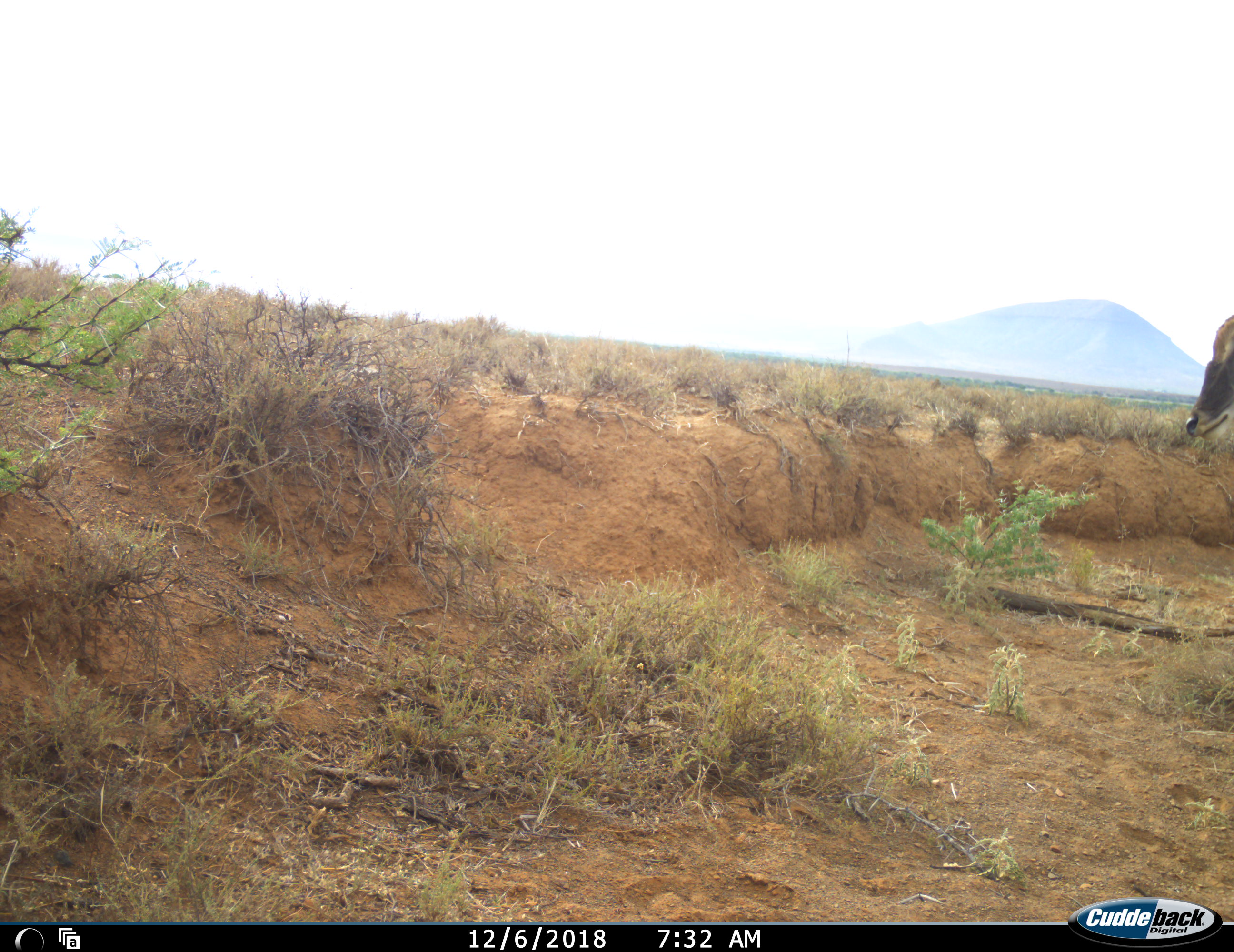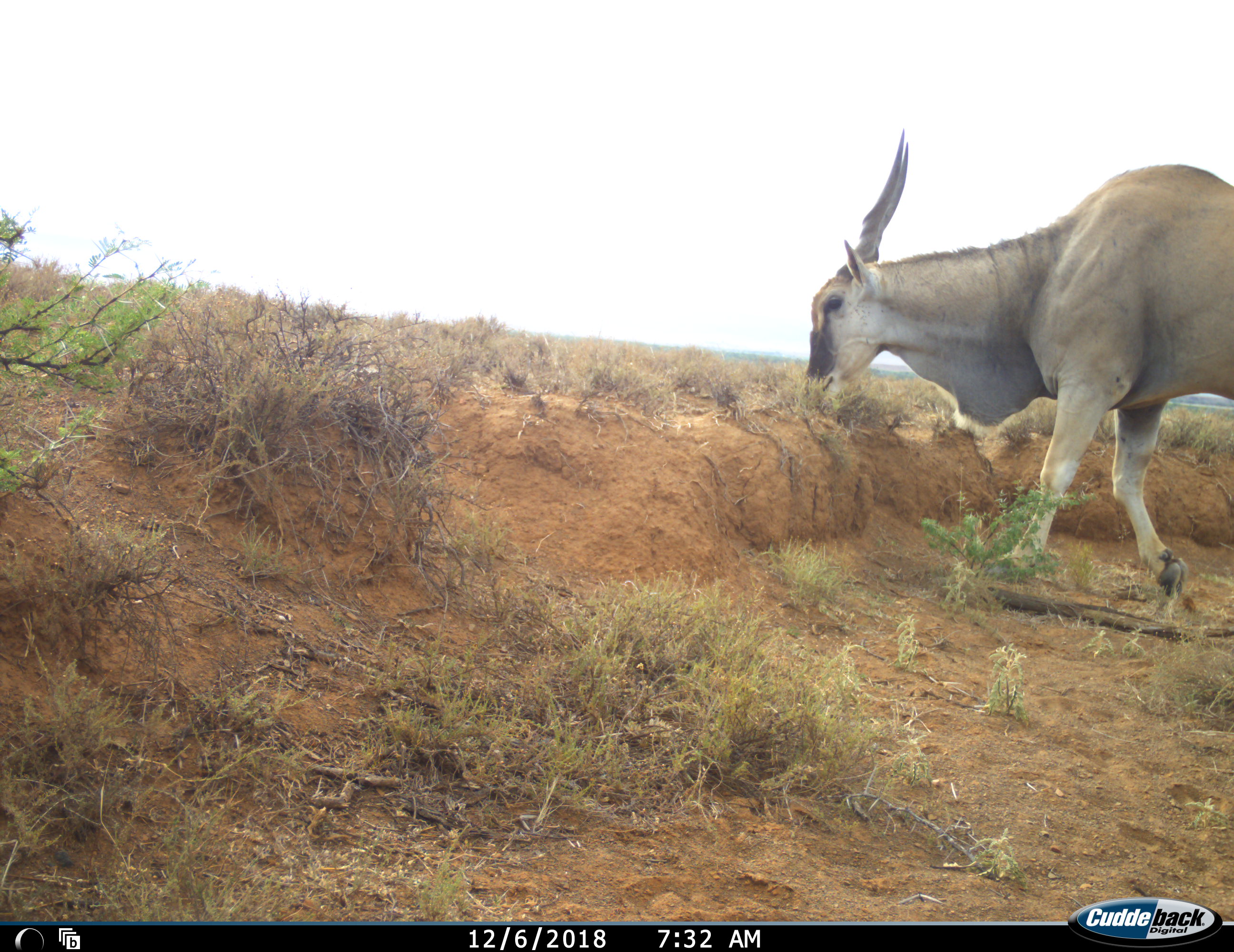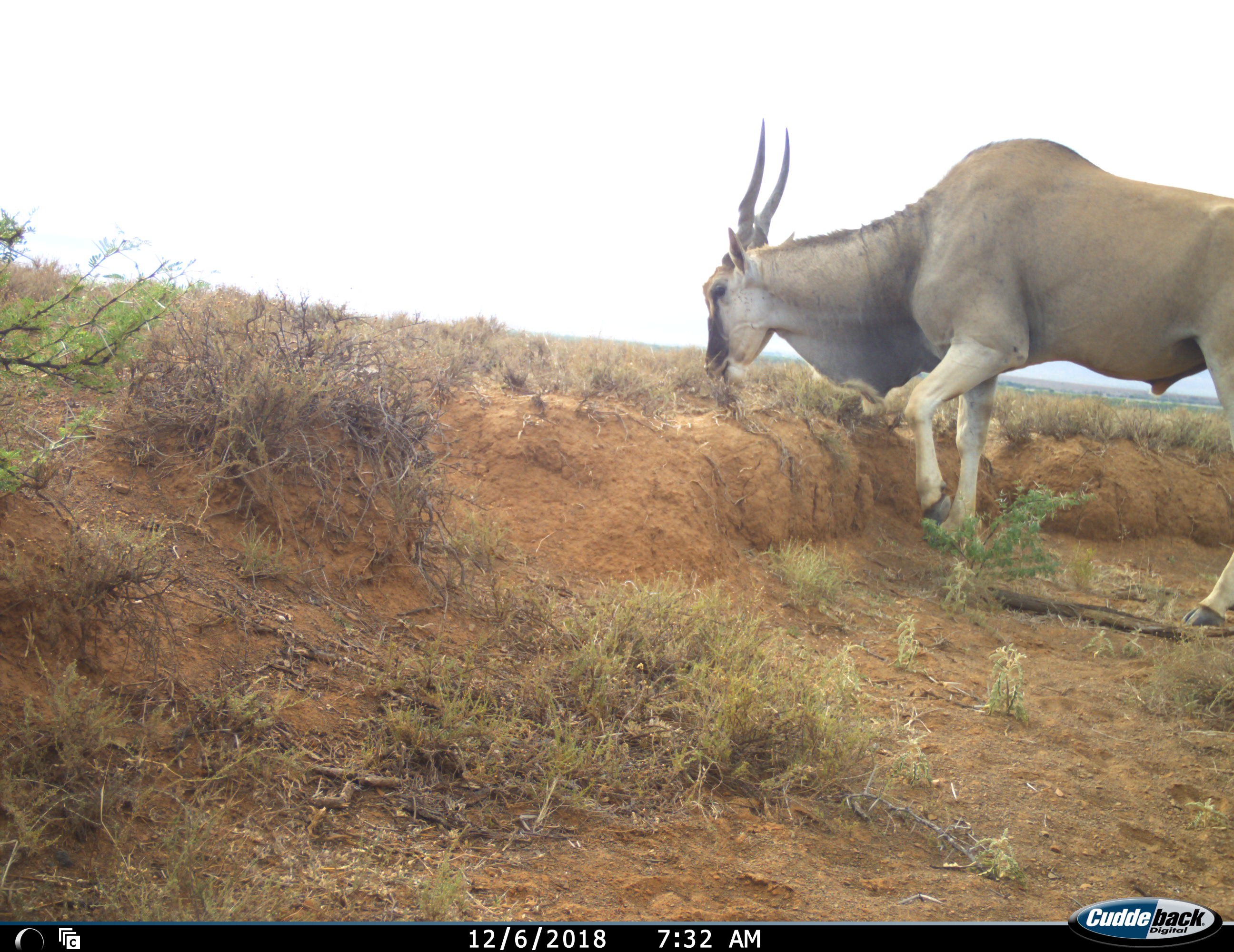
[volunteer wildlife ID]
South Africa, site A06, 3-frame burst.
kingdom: Animalia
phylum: Chordata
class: Mammalia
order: Artiodactyla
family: Bovidae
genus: Tragelaphus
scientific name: Tragelaphus oryx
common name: eland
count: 1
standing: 10%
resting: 0%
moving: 100%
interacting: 0%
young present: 0%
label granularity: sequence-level